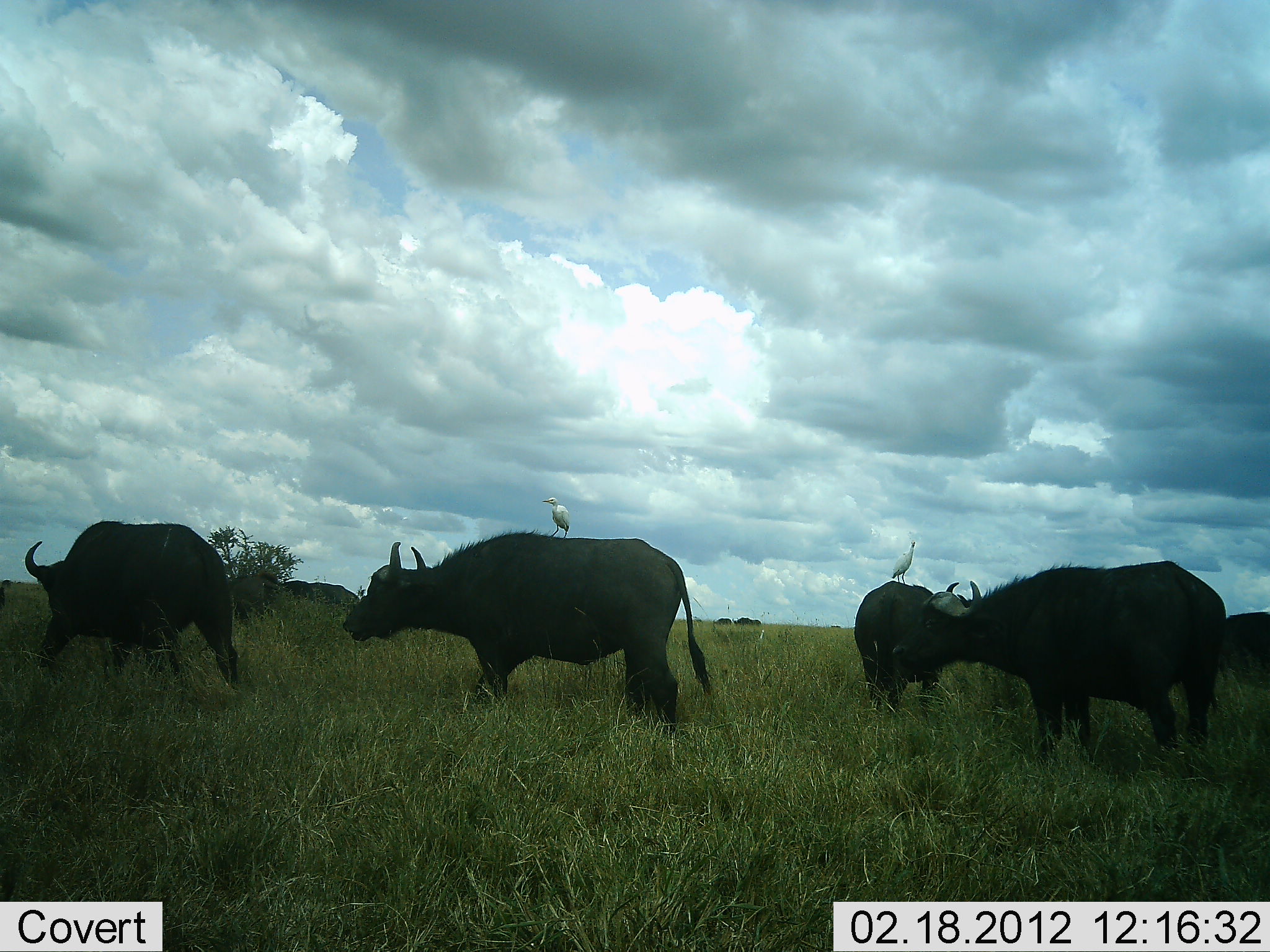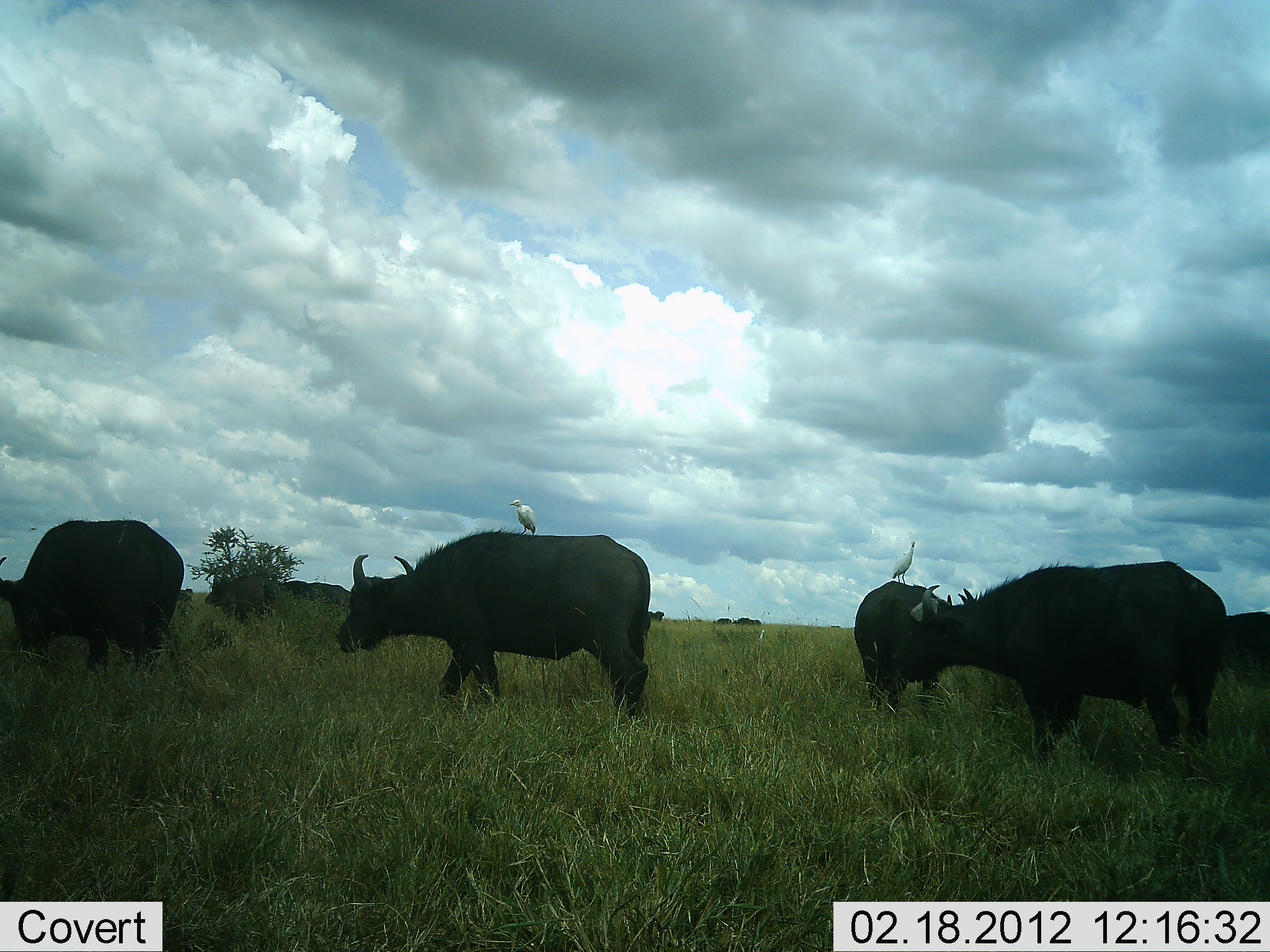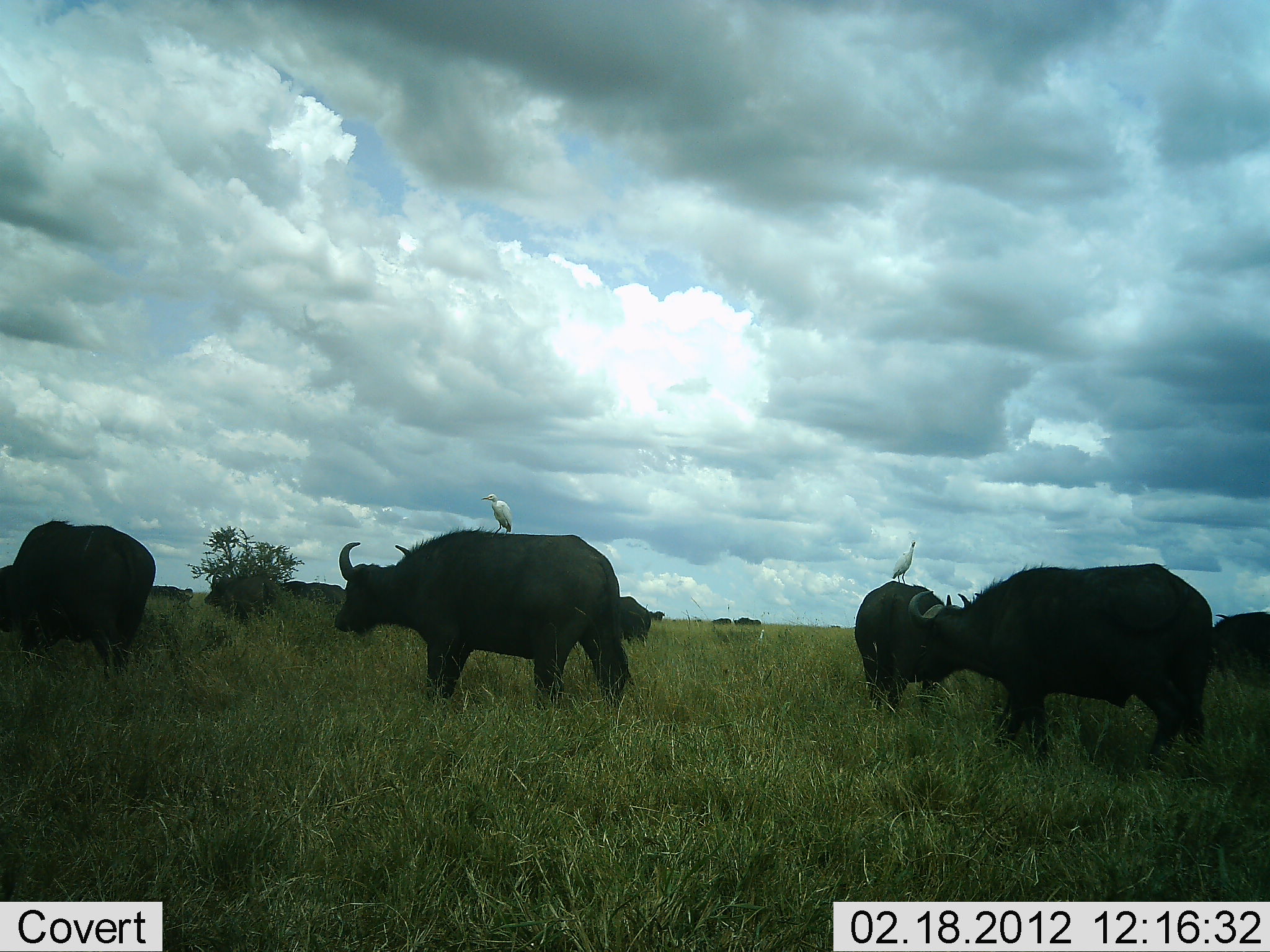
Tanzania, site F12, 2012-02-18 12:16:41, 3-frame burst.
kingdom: Animalia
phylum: Chordata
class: Mammalia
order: Artiodactyla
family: Bovidae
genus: Syncerus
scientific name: Syncerus caffer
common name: cape buffalo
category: buffalo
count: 5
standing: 43%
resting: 0%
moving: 95%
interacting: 0%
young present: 0%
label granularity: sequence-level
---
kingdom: Animalia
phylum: Chordata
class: Aves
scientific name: Aves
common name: bird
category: otherbird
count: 2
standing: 75%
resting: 12%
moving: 6%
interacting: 38%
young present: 0%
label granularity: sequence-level